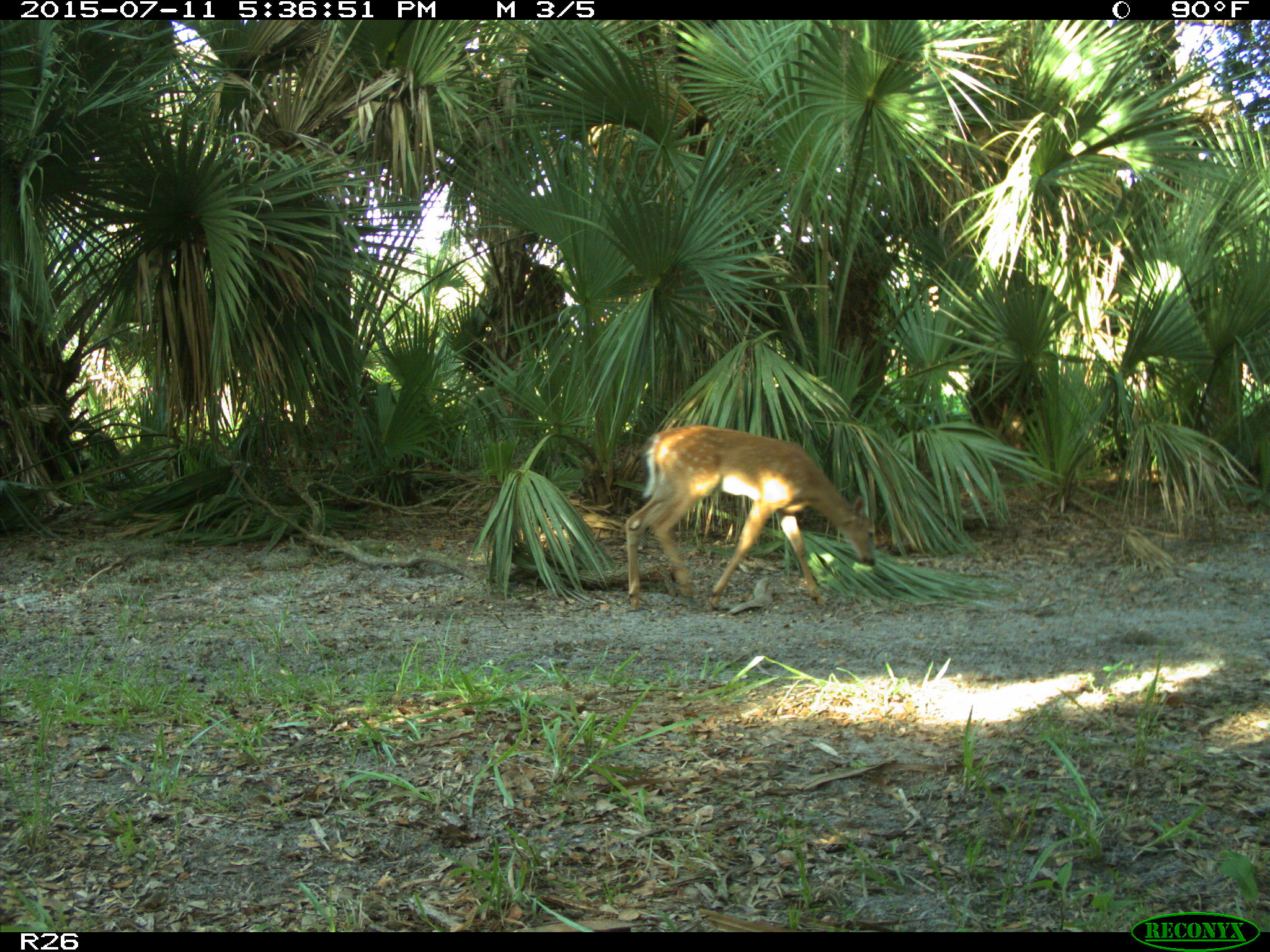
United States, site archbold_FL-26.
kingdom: Animalia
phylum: Chordata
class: Mammalia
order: Artiodactyla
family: Cervidae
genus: Odocoileus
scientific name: Odocoileus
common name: deer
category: unidentified deer